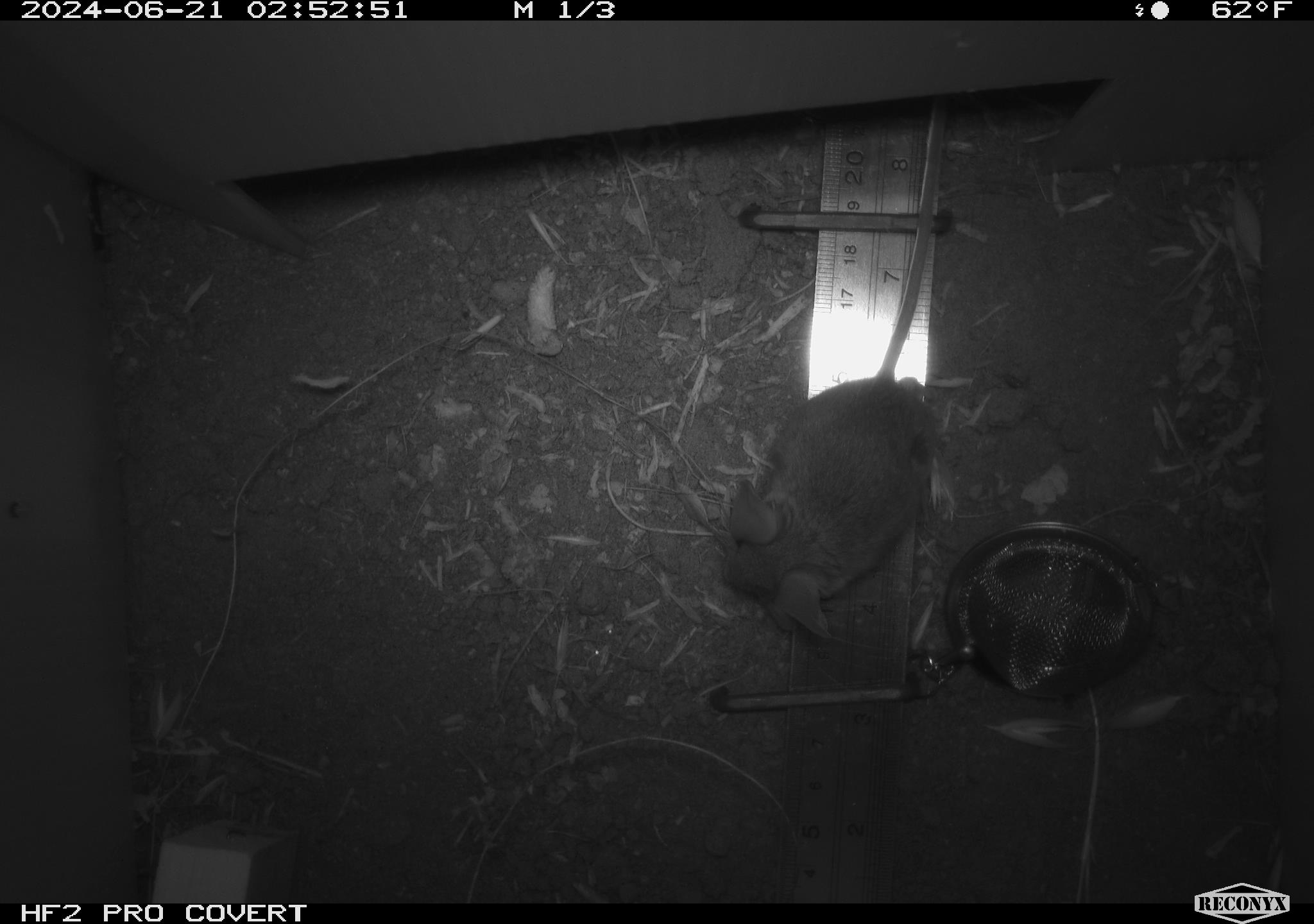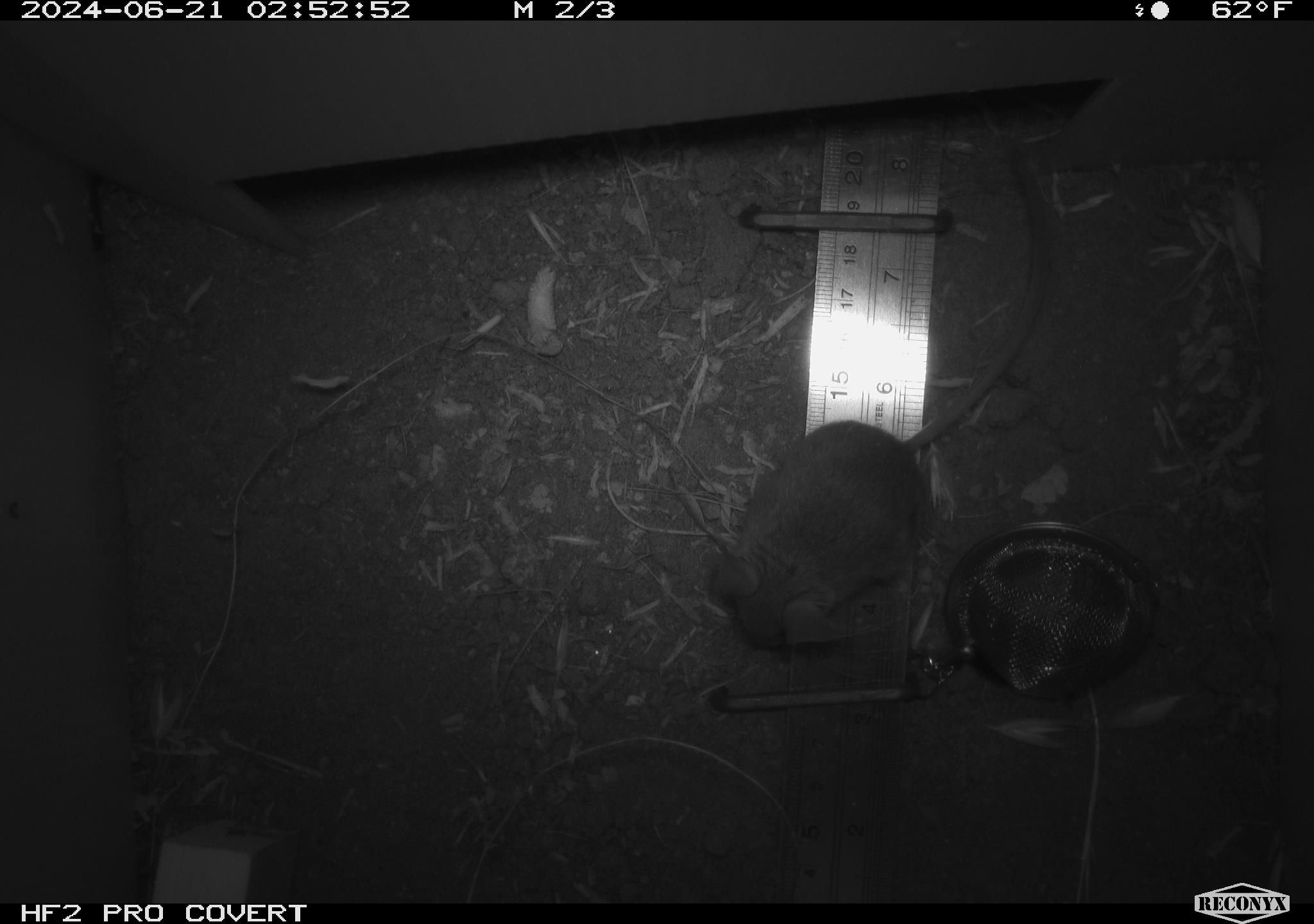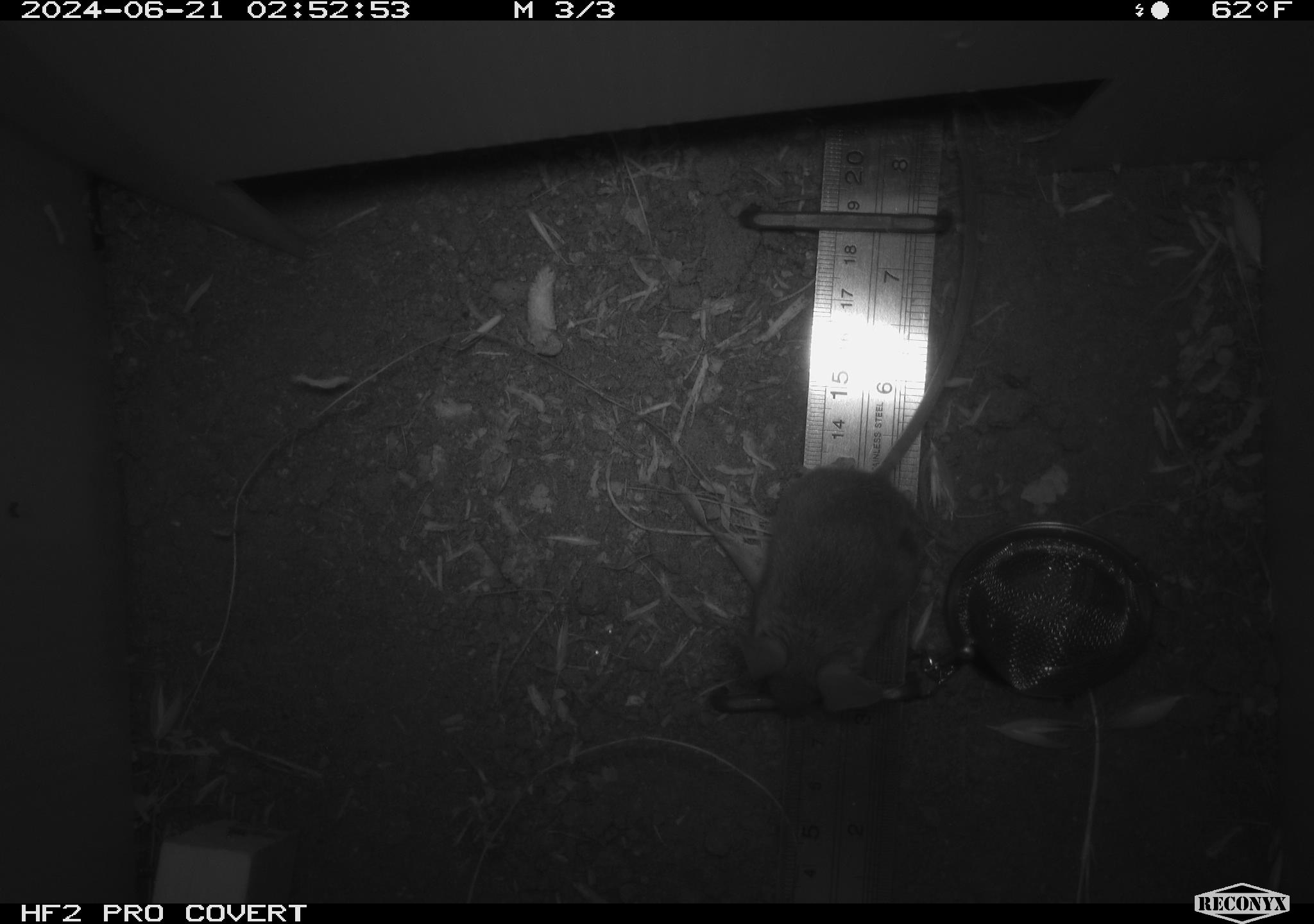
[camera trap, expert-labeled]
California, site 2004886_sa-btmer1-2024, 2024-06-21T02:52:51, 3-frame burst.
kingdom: Animalia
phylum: Chordata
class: Mammalia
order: Rodentia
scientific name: Rodentia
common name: mouse species